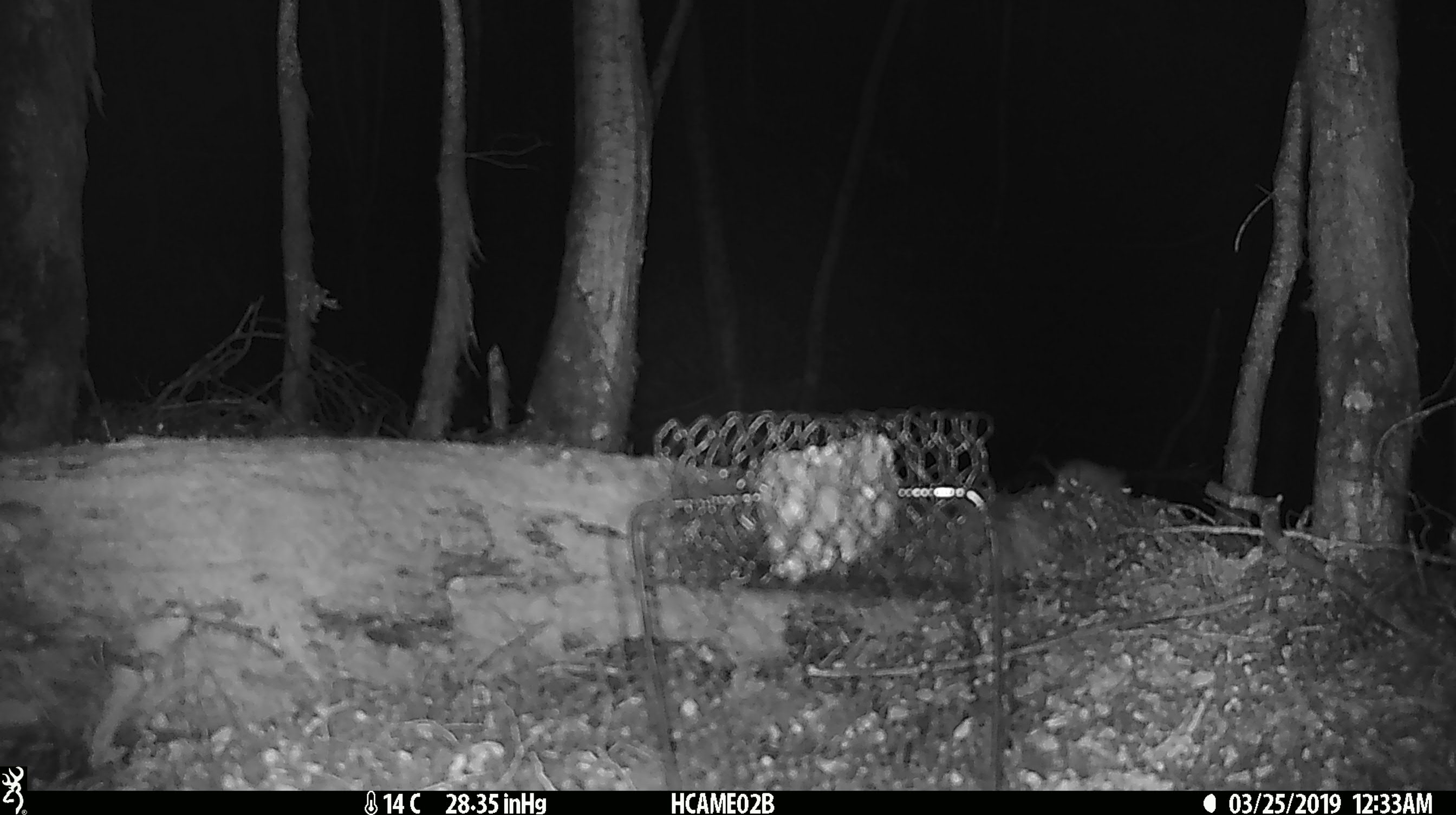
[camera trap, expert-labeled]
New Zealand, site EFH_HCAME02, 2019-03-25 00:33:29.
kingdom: Animalia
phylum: Chordata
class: Mammalia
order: Rodentia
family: Muridae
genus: Mus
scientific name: Mus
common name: mouse